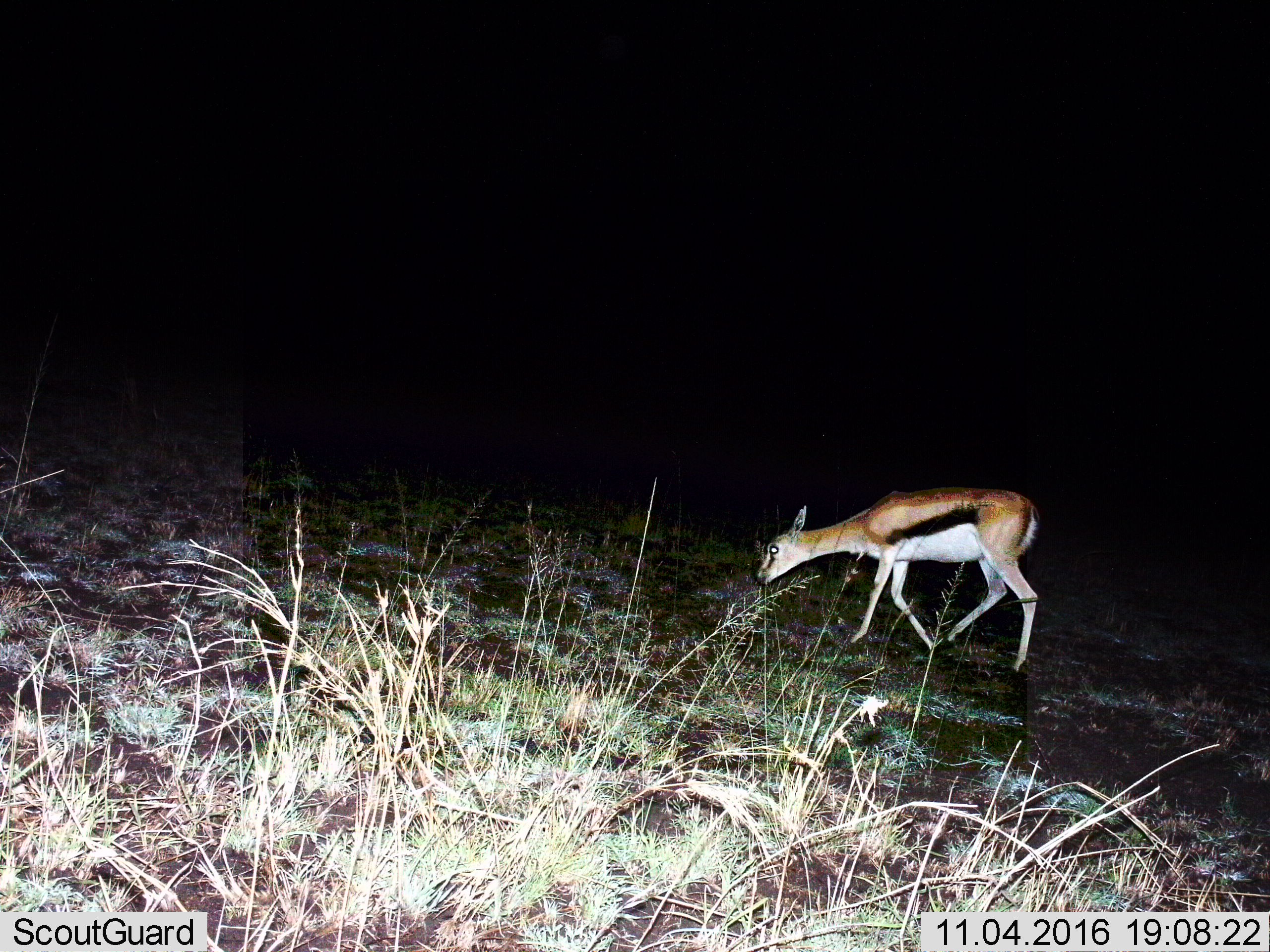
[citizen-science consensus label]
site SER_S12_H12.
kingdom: Animalia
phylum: Chordata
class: Mammalia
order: Artiodactyla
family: Bovidae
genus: Eudorcas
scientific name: Eudorcas thomsonii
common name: thomson's gazelle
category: gazellethomsons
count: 1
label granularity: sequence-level